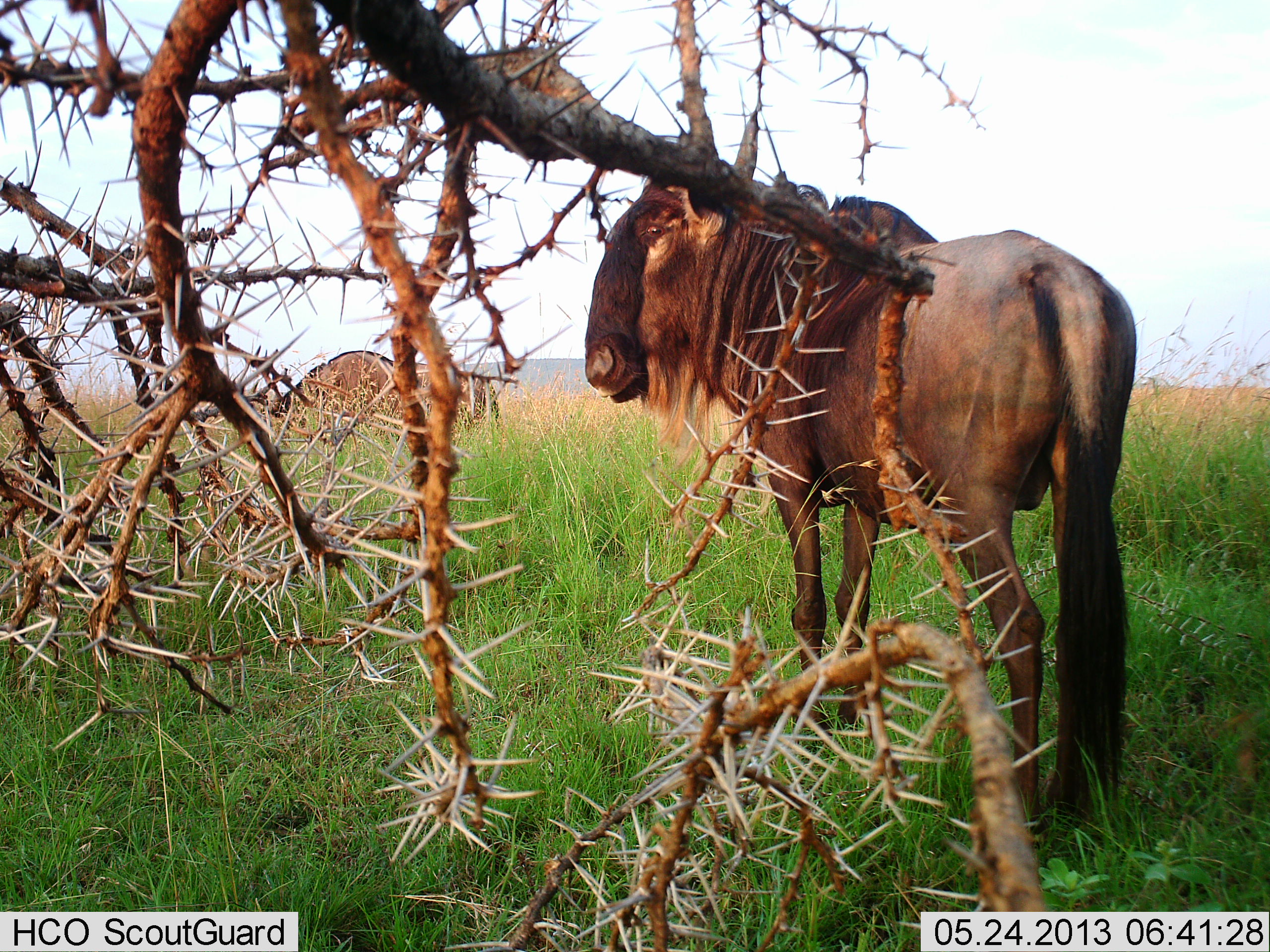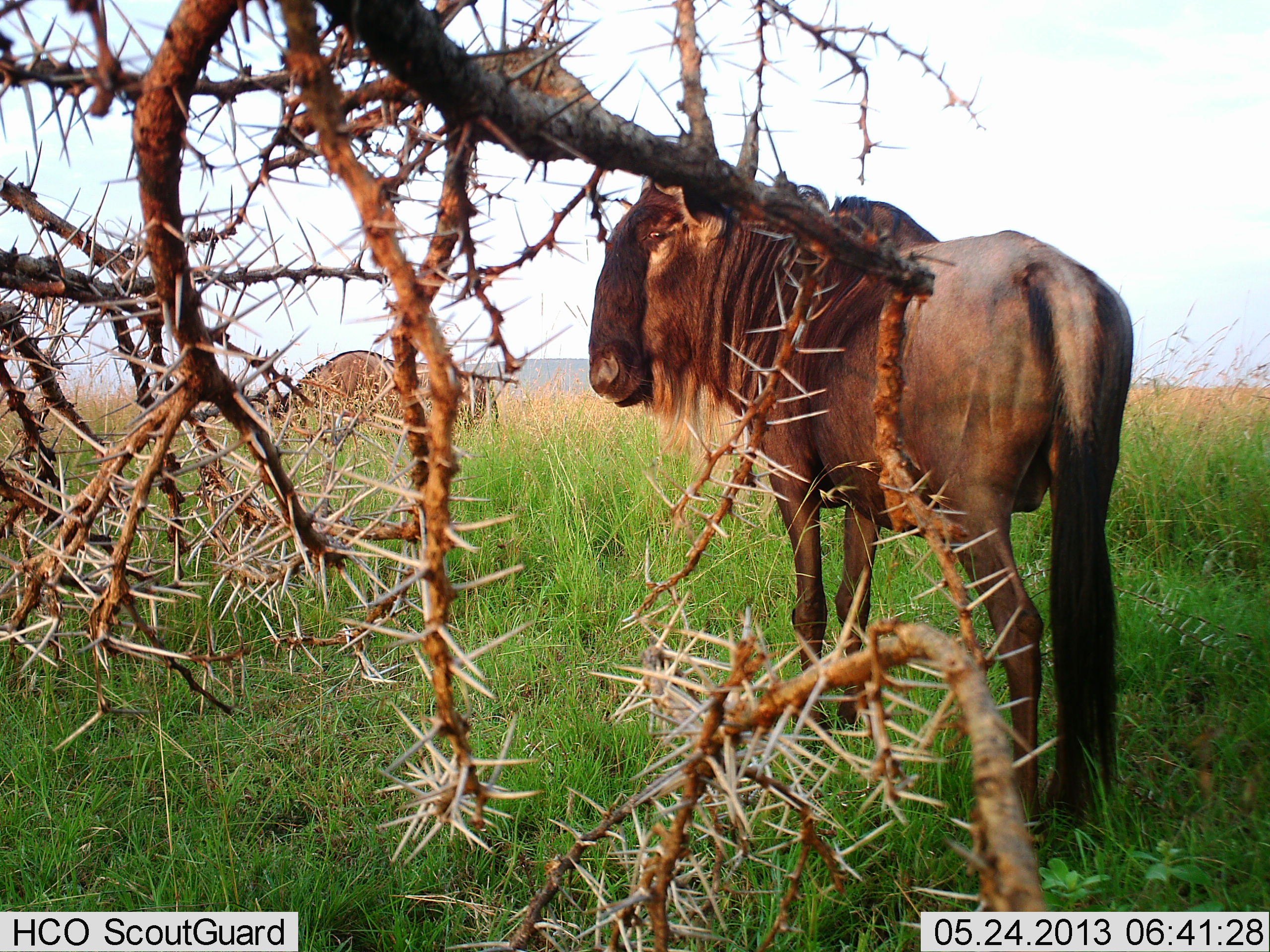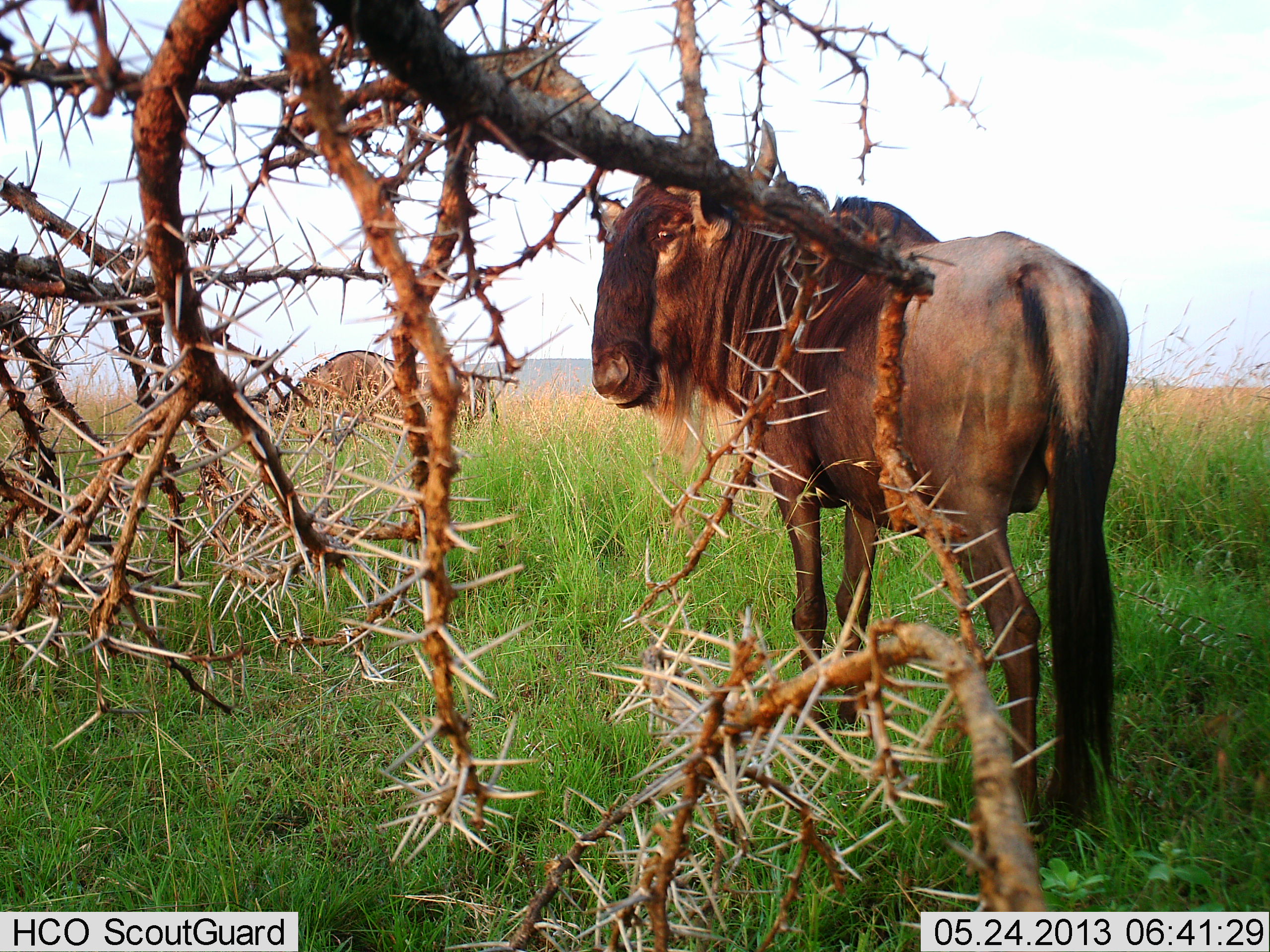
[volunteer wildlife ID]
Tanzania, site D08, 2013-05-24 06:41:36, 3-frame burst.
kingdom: Animalia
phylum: Chordata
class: Mammalia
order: Artiodactyla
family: Bovidae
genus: Connochaetes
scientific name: Connochaetes taurinus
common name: blue wildebeest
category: wildebeest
Wildebeest (blue wildebeest) (Connochaetes taurinus), count 2. Behavior (volunteer vote fractions): standing 90%, resting 10%, moving 10%, interacting 0%. Young present (vote fraction): 0%. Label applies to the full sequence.